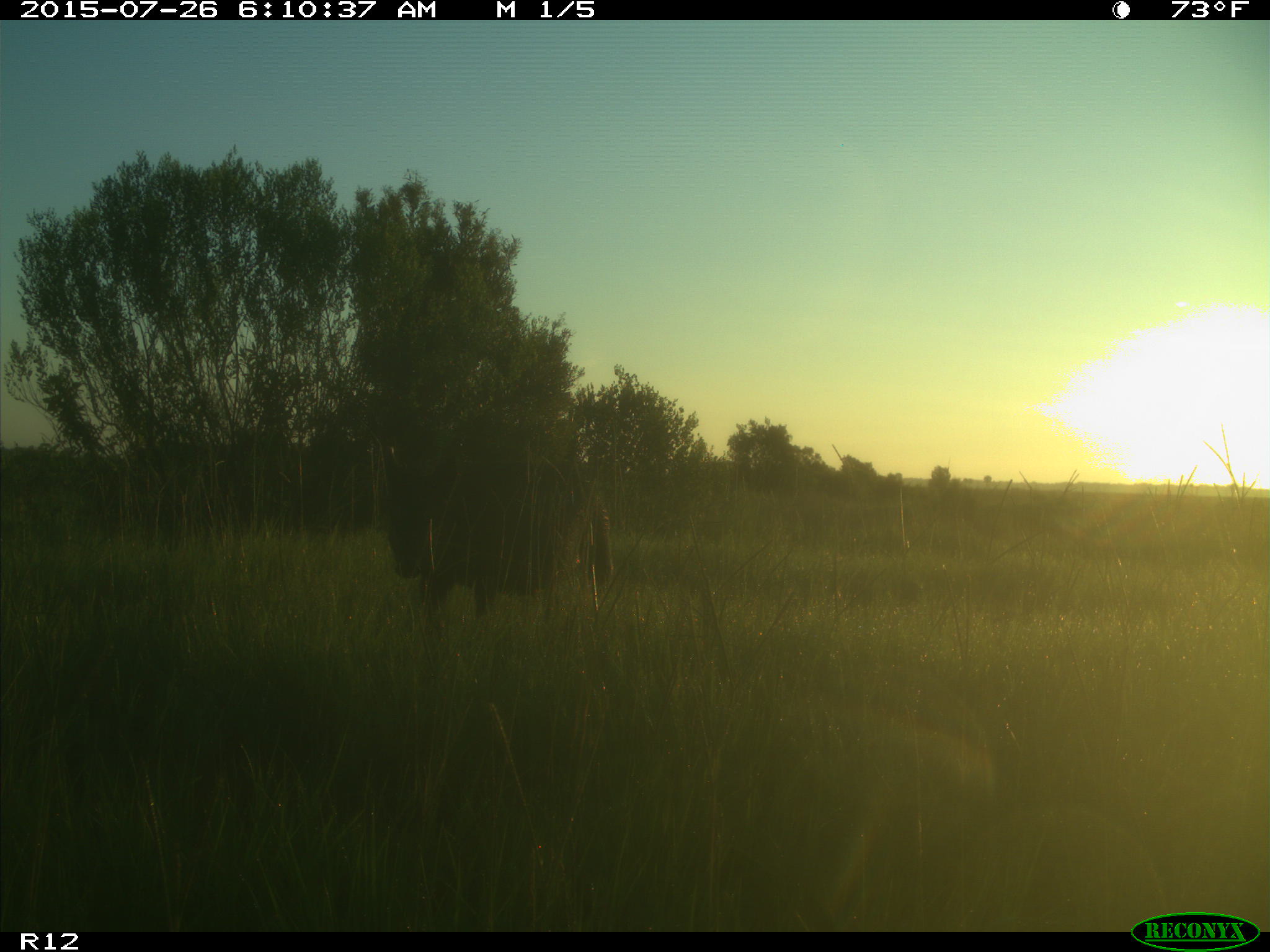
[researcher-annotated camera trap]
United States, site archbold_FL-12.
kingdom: Animalia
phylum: Chordata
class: Mammalia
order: Artiodactyla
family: Suidae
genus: Sus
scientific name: Sus scrofa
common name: wild boar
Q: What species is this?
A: Sus scrofa (wild boar).